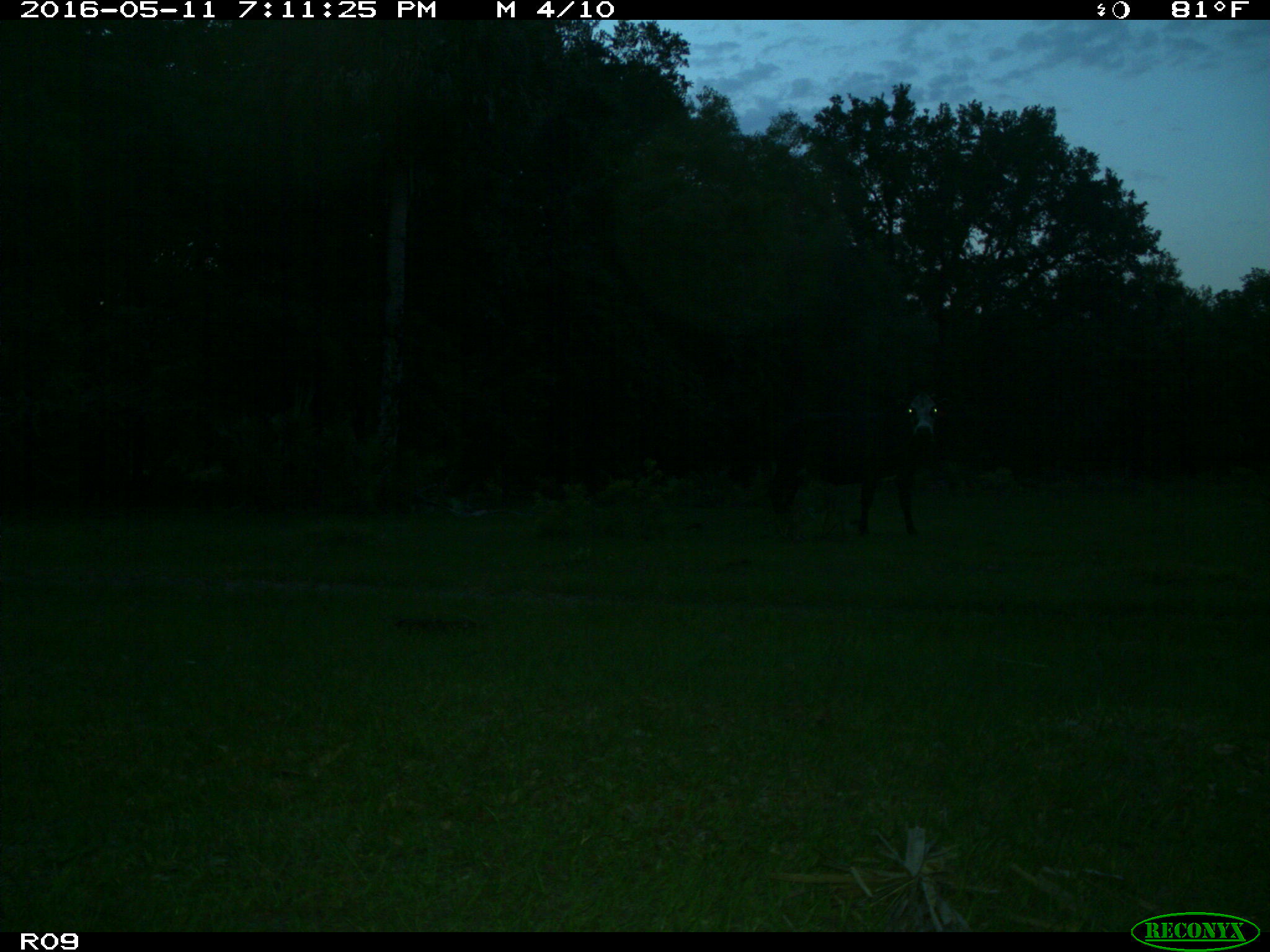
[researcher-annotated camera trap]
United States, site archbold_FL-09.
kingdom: Animalia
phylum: Chordata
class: Mammalia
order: Artiodactyla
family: Bovidae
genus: Bos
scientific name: Bos taurus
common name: domestic cow